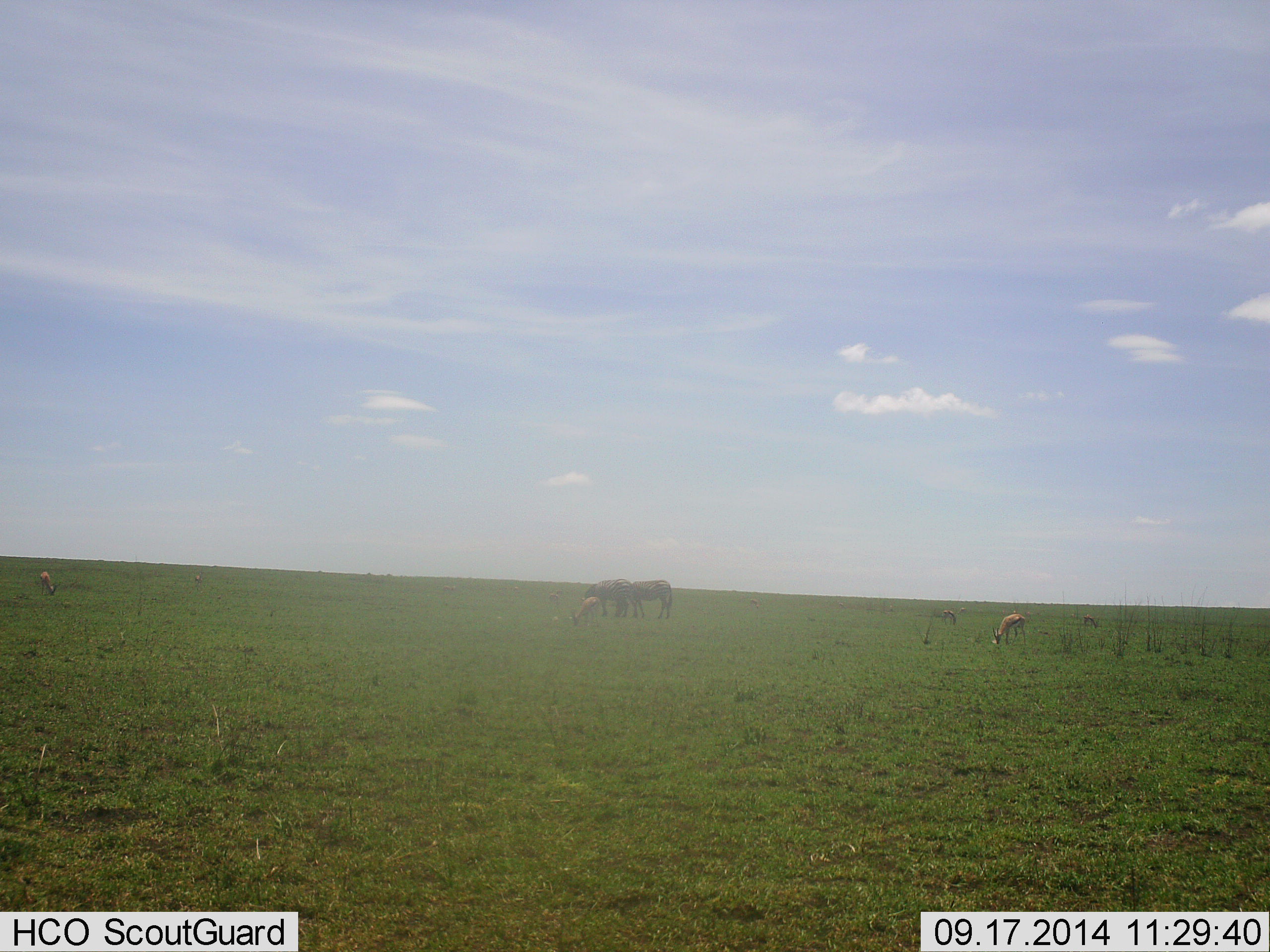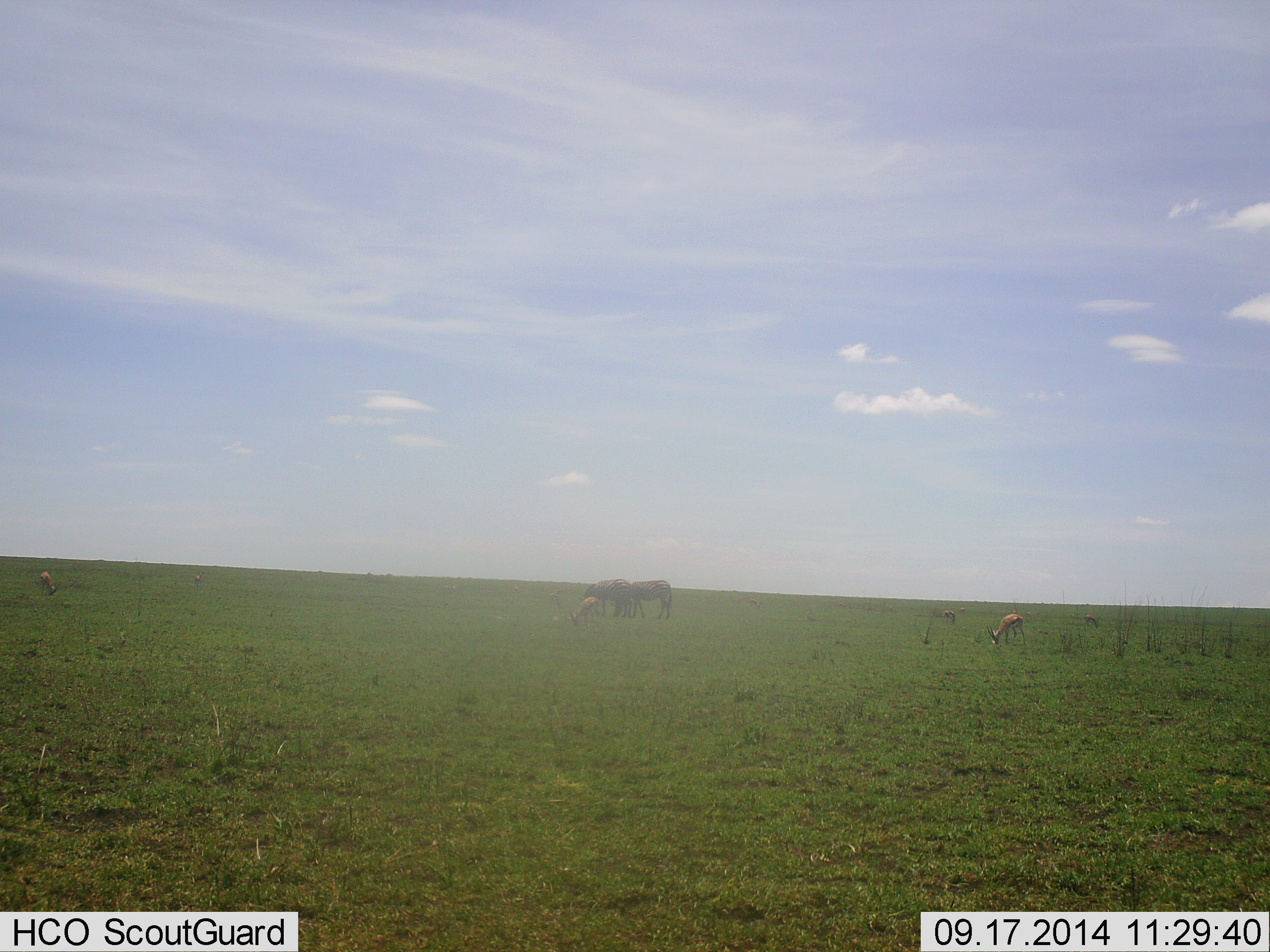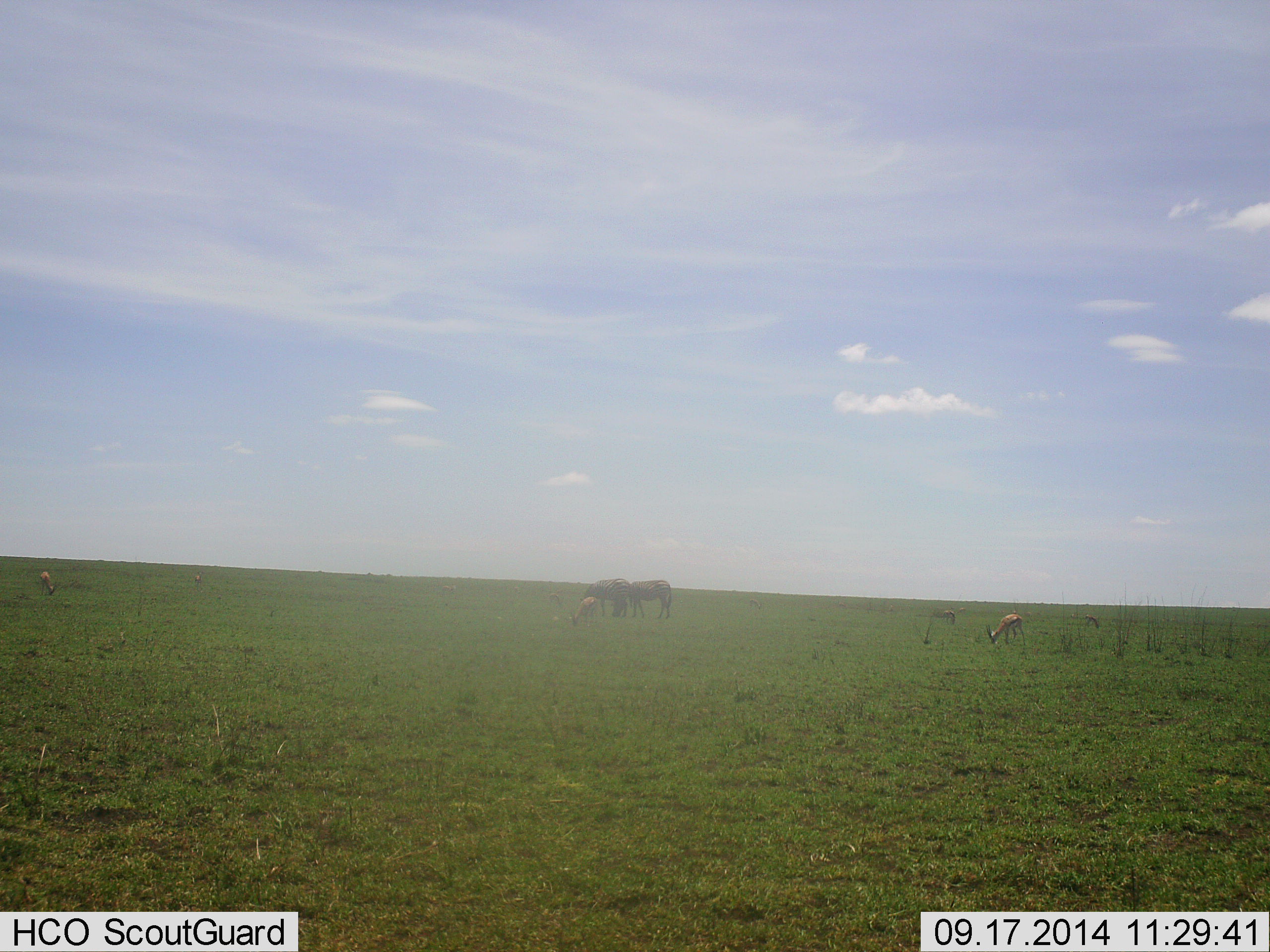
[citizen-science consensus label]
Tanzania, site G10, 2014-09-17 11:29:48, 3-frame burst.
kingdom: Animalia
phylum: Chordata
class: Mammalia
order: Artiodactyla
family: Bovidae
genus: Eudorcas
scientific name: Eudorcas thomsonii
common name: thomson's gazelle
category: gazellethomsons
Gazellethomsons (thomson's gazelle) (Eudorcas thomsonii), count 5. Behavior (volunteer vote fractions): standing 43%, resting 0%, moving 0%, interacting 0%. Young present (vote fraction): 0%. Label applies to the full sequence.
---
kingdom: Animalia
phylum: Chordata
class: Mammalia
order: Artiodactyla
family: Bovidae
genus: Connochaetes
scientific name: Connochaetes taurinus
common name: blue wildebeest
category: wildebeest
Wildebeest (blue wildebeest) (Connochaetes taurinus), count 2. Behavior (volunteer vote fractions): standing 55%, resting 0%, moving 0%, interacting 0%. Young present (vote fraction): 0%. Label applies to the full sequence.